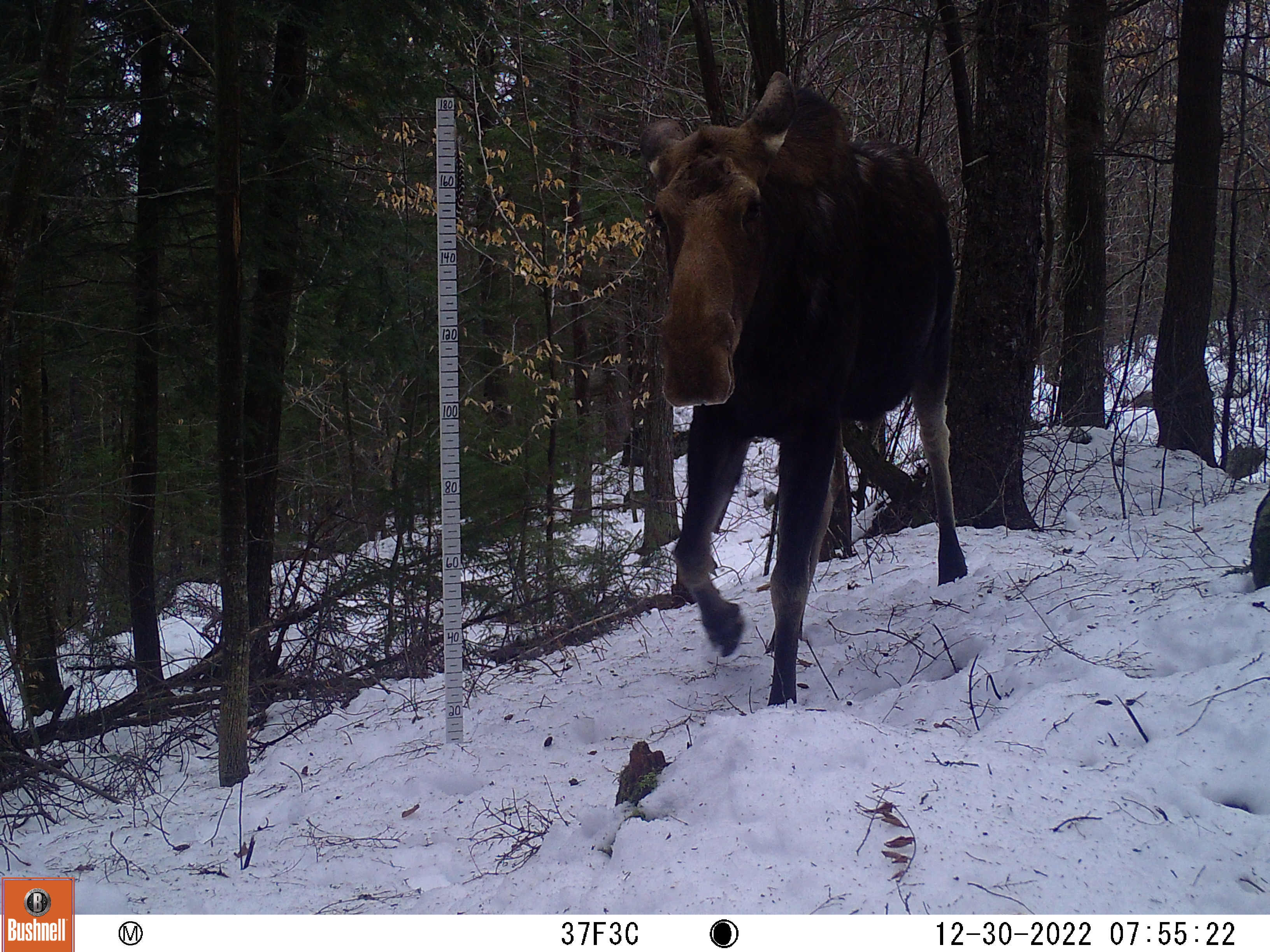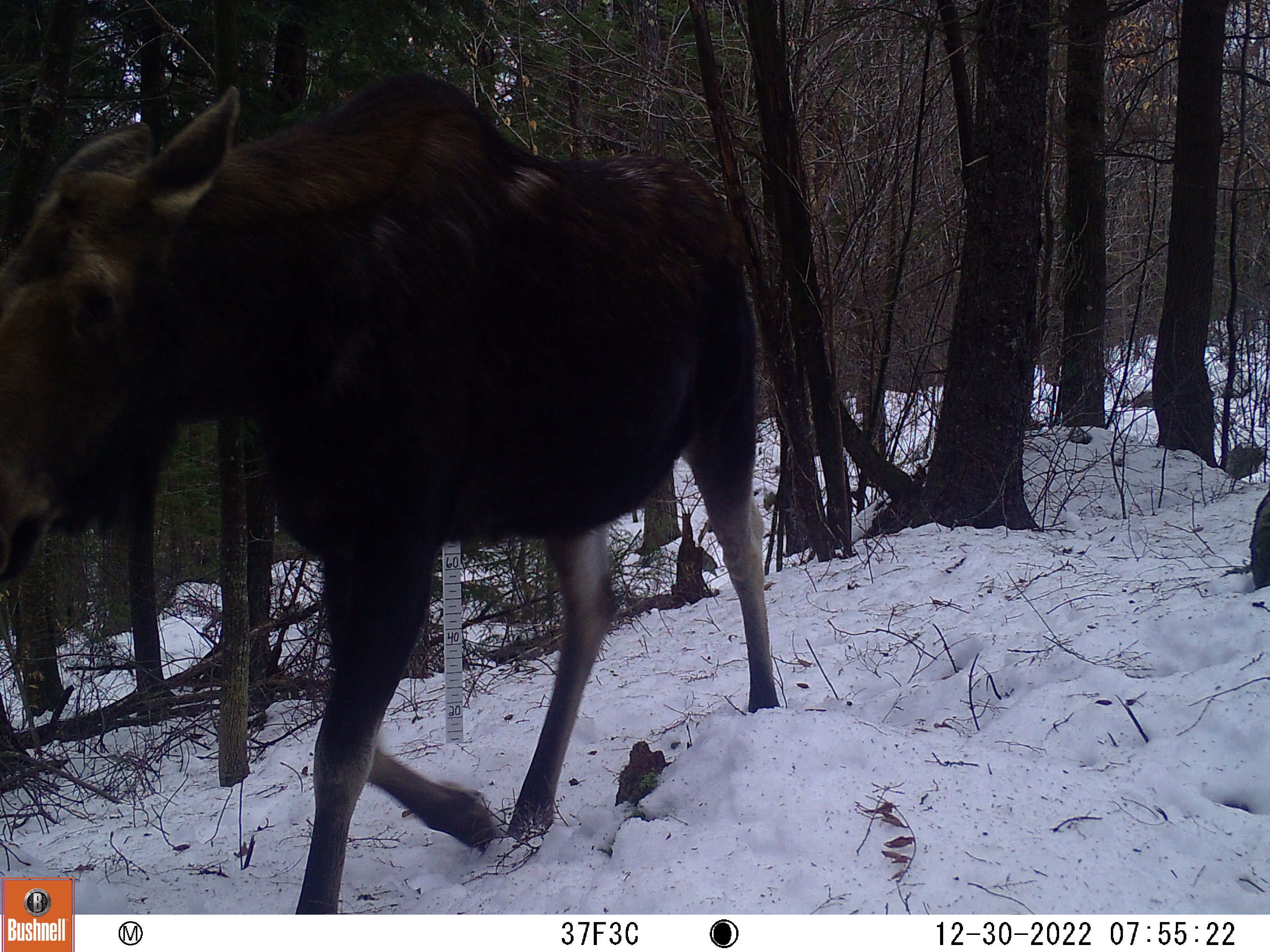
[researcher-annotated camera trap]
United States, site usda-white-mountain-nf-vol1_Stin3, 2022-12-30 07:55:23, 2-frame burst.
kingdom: Animalia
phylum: Chordata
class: Mammalia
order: Artiodactyla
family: Cervidae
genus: Alces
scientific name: Alces alces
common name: moose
Moose (Alces alces).